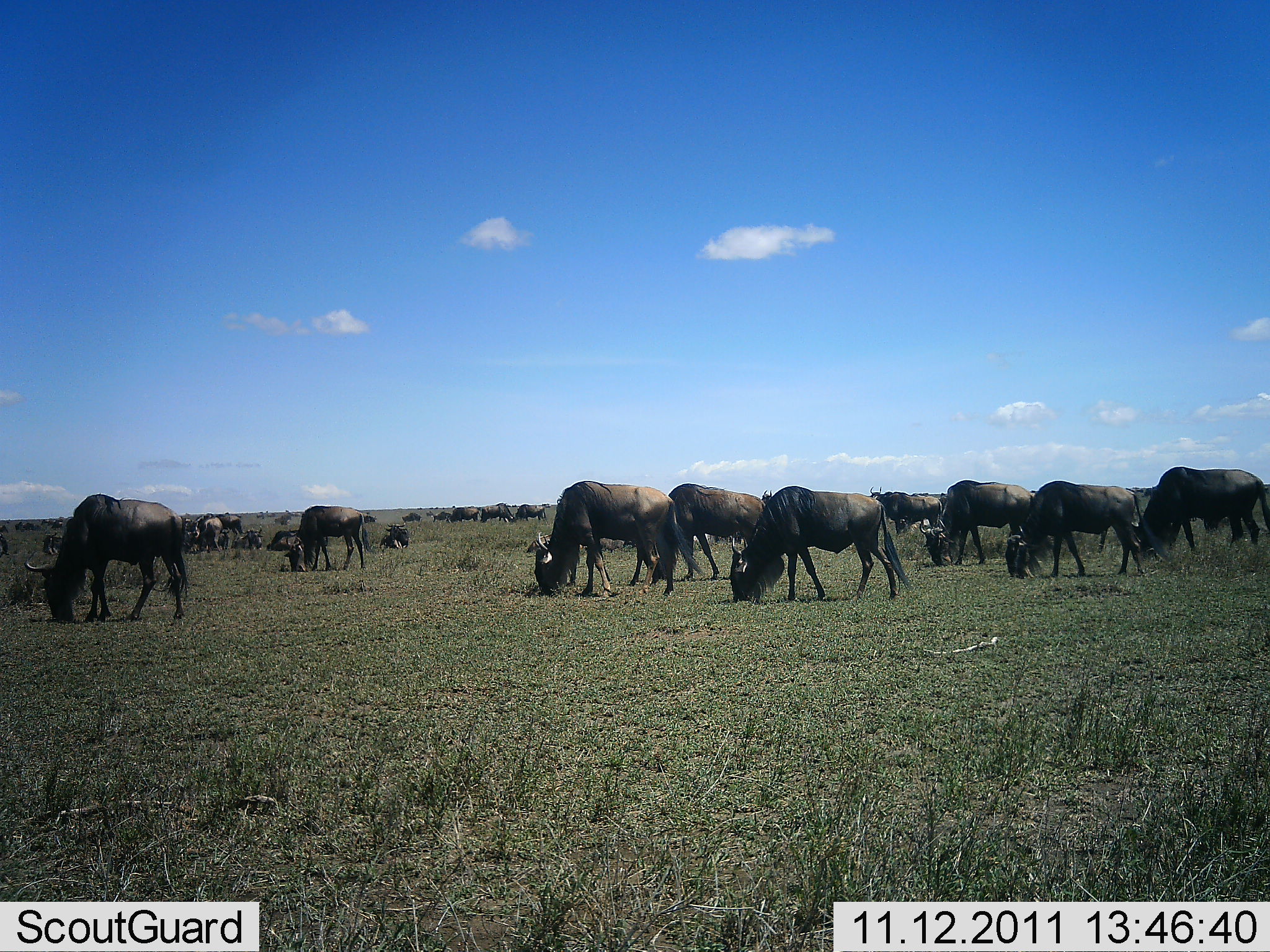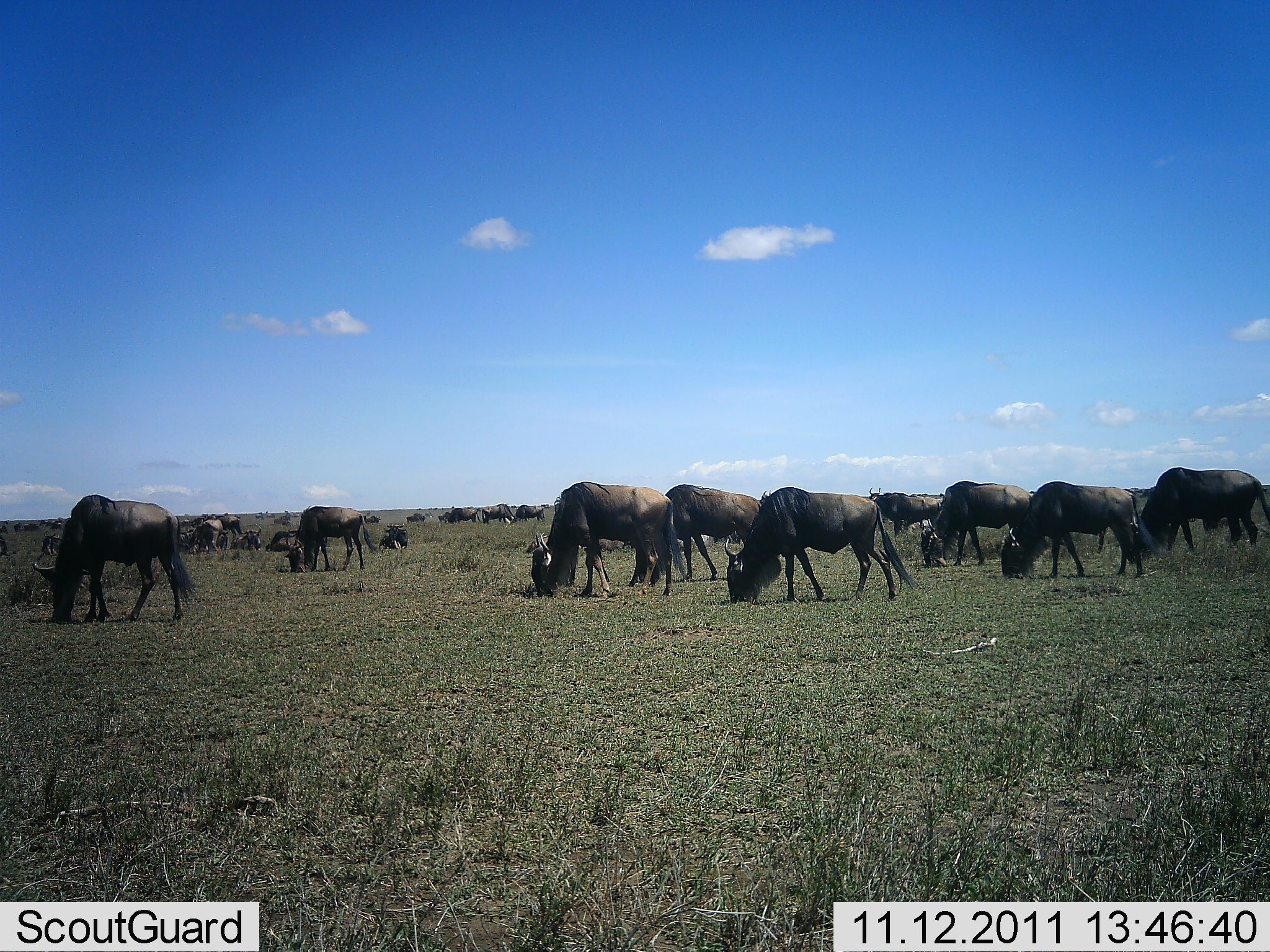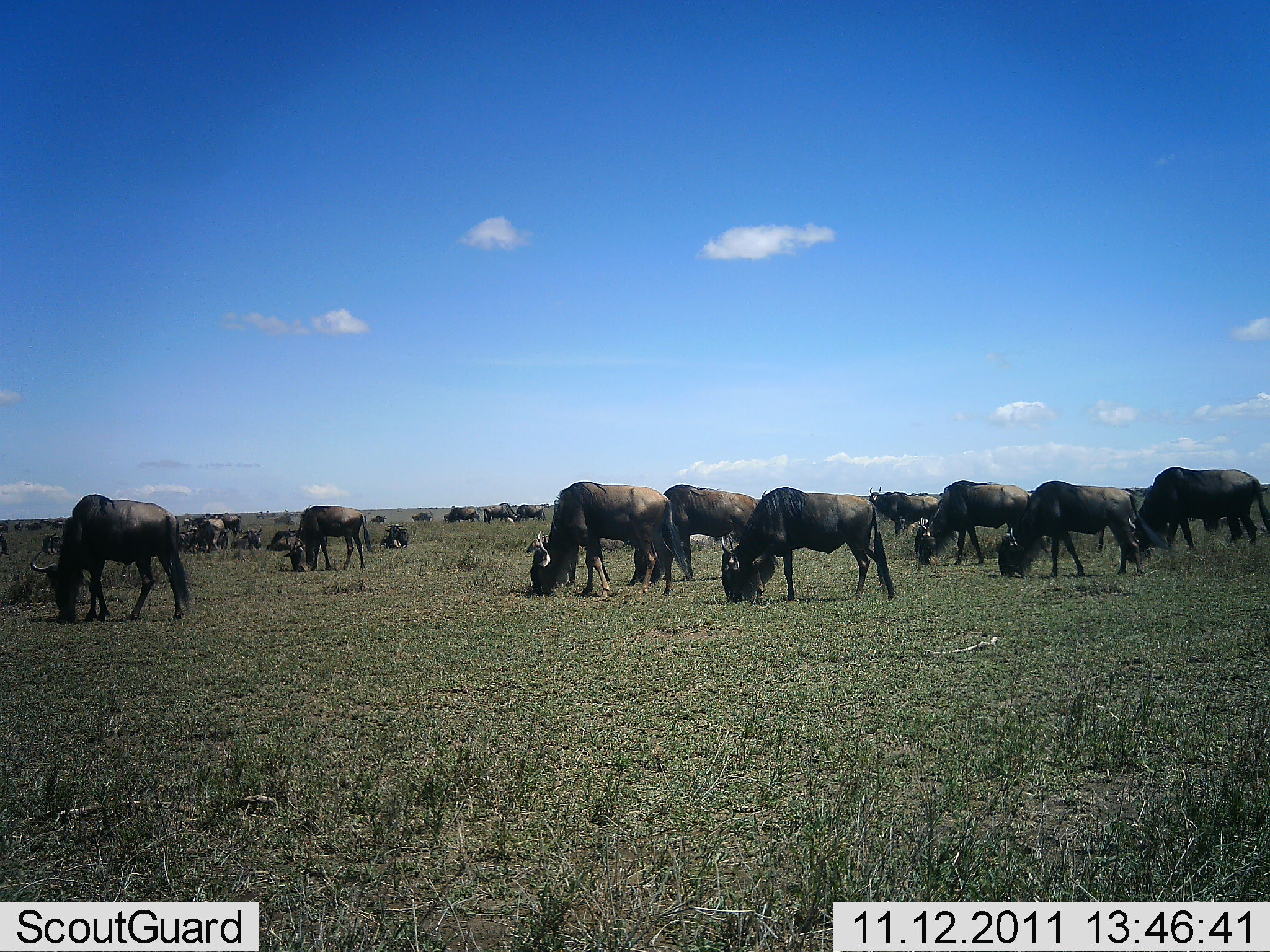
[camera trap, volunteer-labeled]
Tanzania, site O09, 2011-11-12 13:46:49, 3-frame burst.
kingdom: Animalia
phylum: Chordata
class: Mammalia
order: Artiodactyla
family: Bovidae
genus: Connochaetes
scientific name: Connochaetes taurinus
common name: blue wildebeest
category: wildebeest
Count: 11-50.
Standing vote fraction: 25%.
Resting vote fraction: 19%.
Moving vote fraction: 25%.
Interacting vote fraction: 6%.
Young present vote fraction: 0%.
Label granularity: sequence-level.